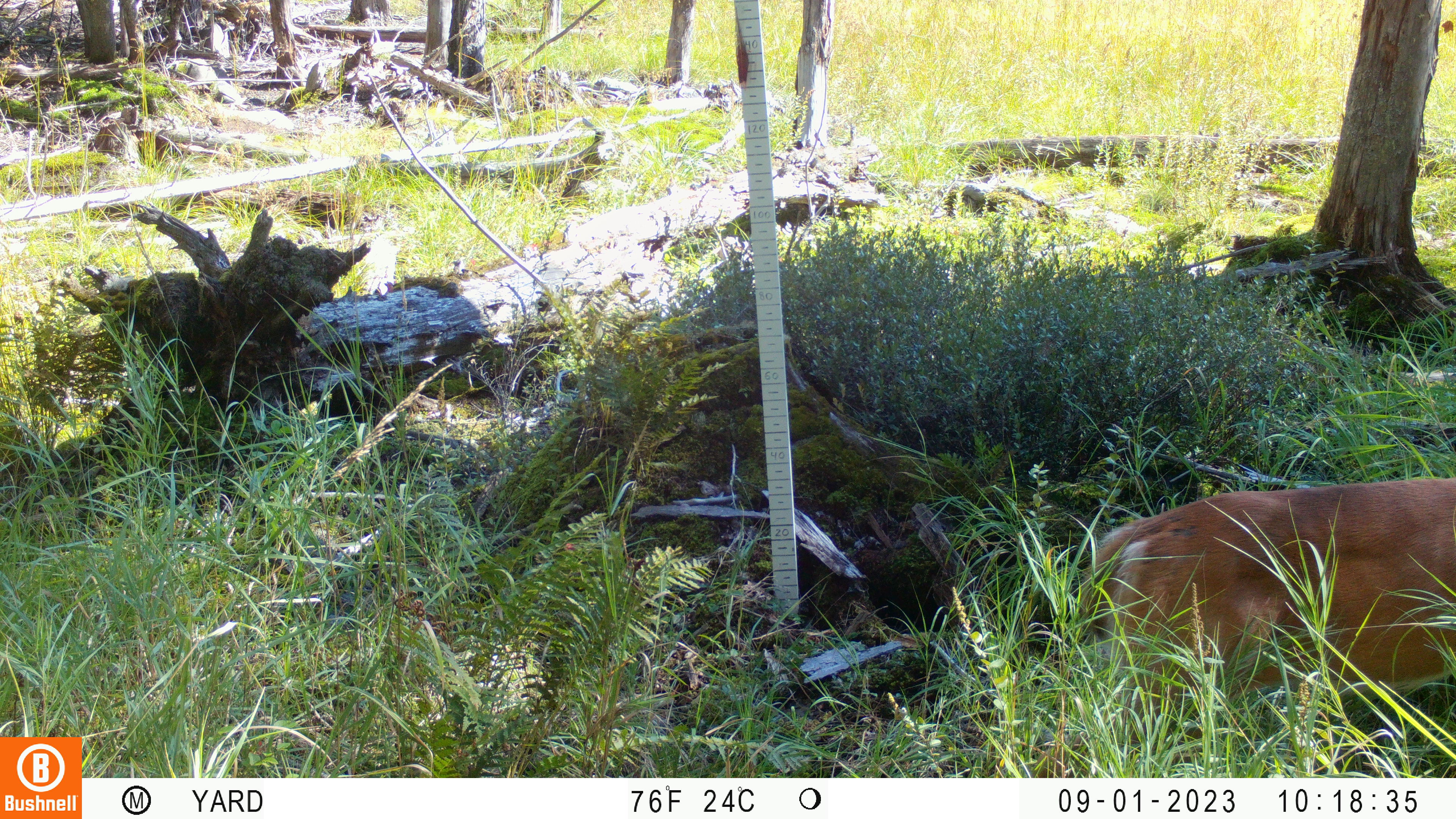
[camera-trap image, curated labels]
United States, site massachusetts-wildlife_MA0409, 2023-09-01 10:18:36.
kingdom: Animalia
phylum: Chordata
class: Mammalia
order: Artiodactyla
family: Cervidae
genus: Odocoileus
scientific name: Odocoileus virginianus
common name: white-tailed deer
White-tailed deer (Odocoileus virginianus).